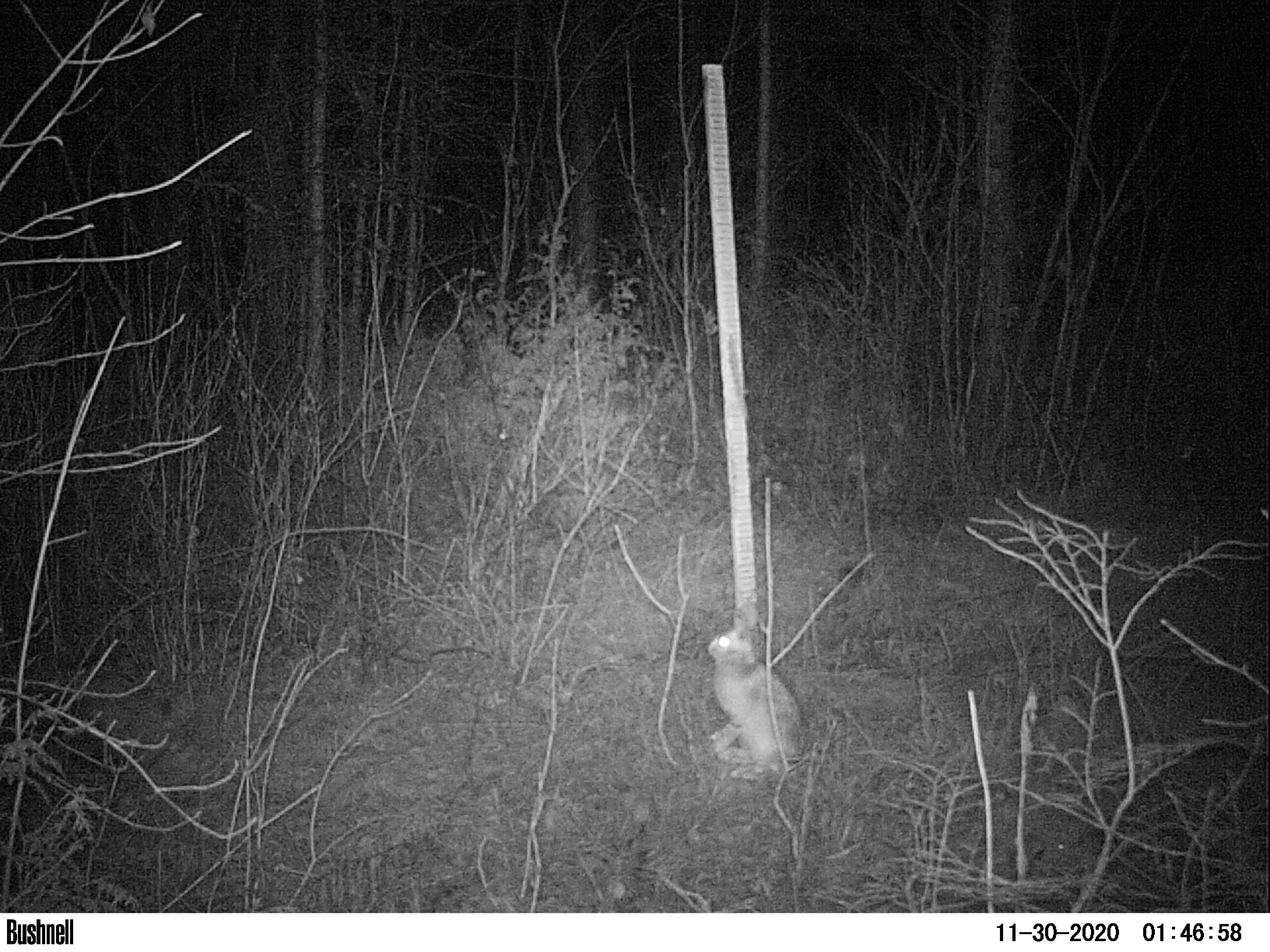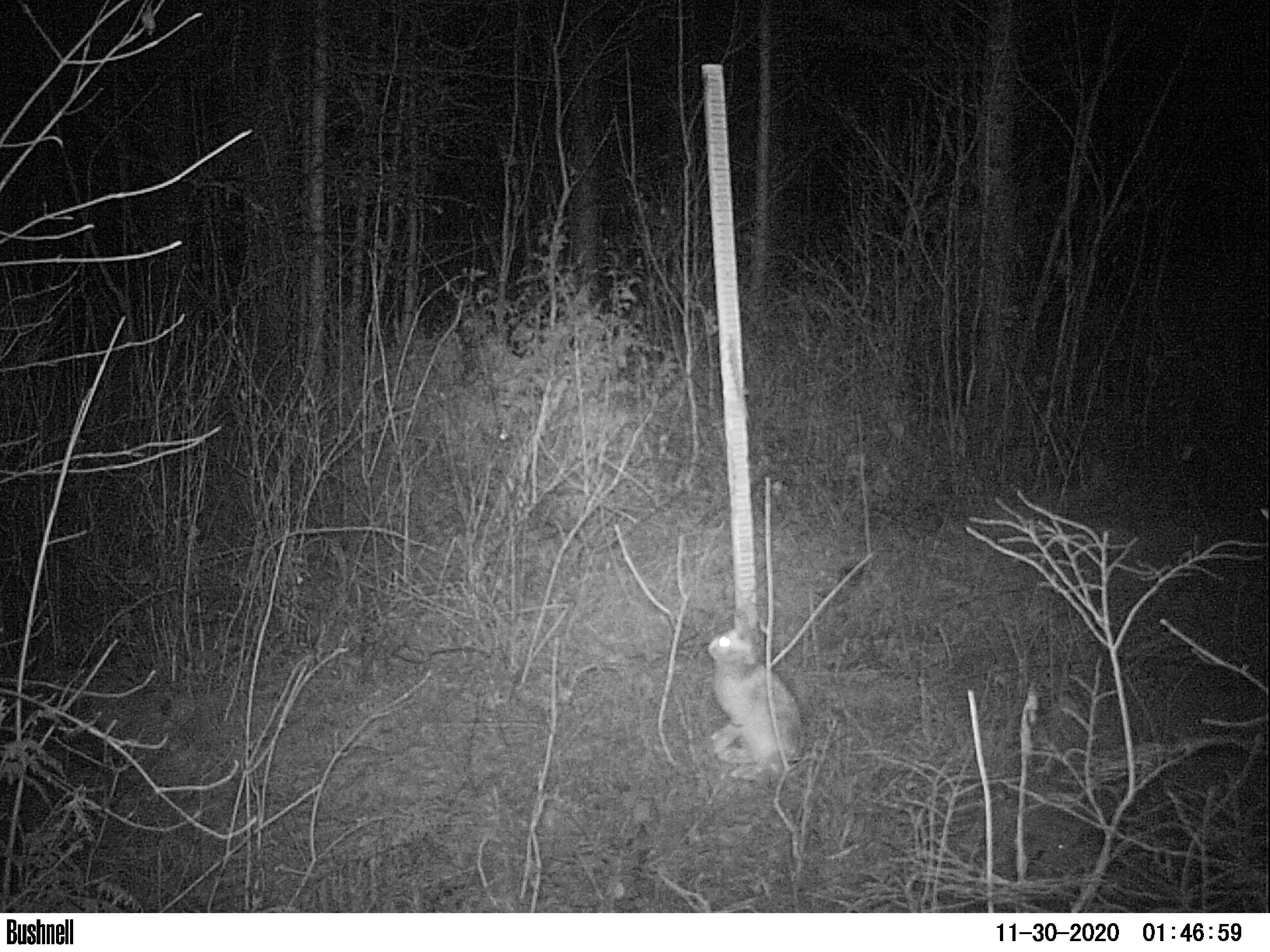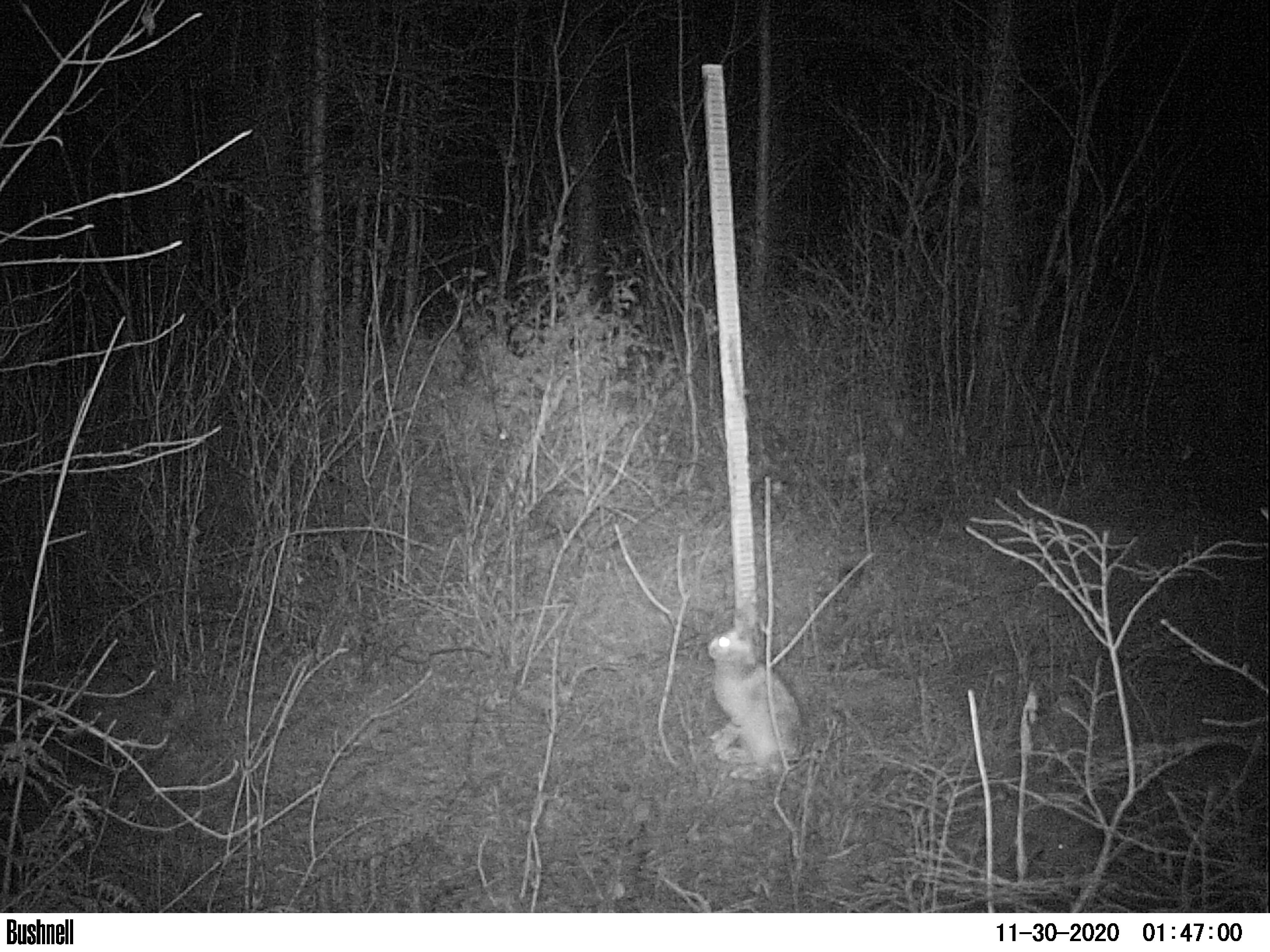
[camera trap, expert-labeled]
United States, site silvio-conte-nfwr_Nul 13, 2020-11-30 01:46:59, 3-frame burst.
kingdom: Animalia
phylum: Chordata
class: Mammalia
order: Lagomorpha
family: Leporidae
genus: Lepus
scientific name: Lepus americanus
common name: snowshoe hare